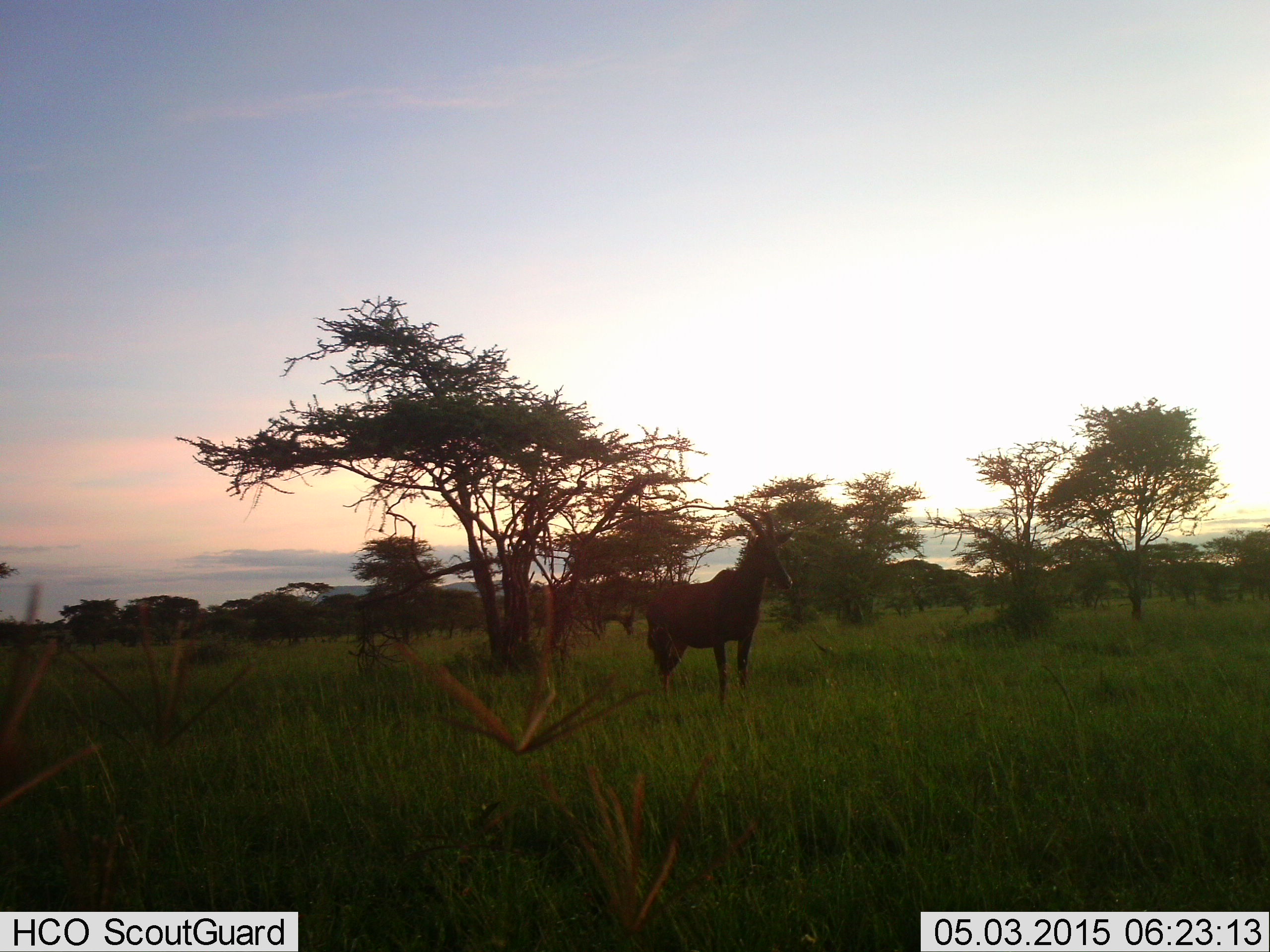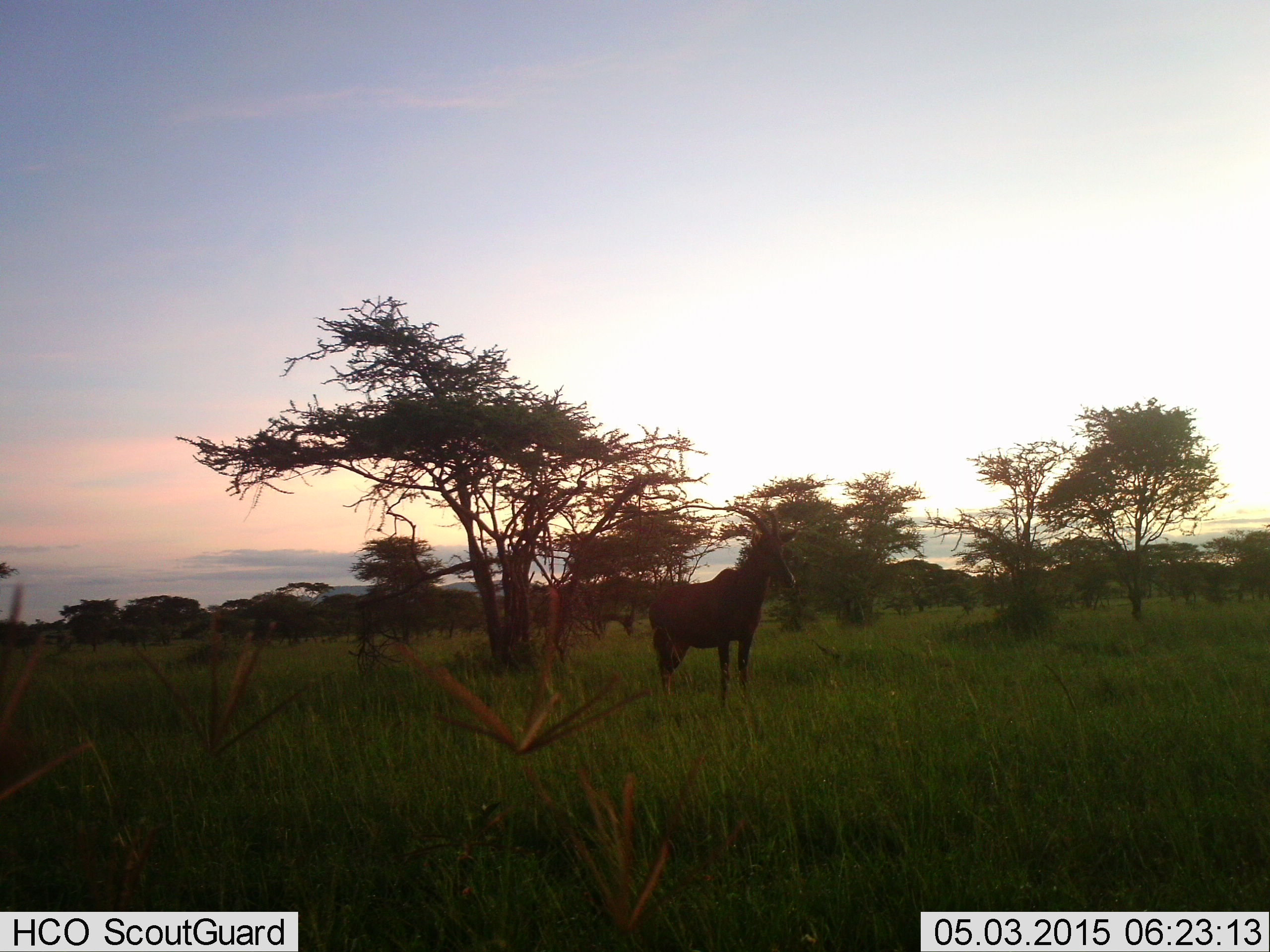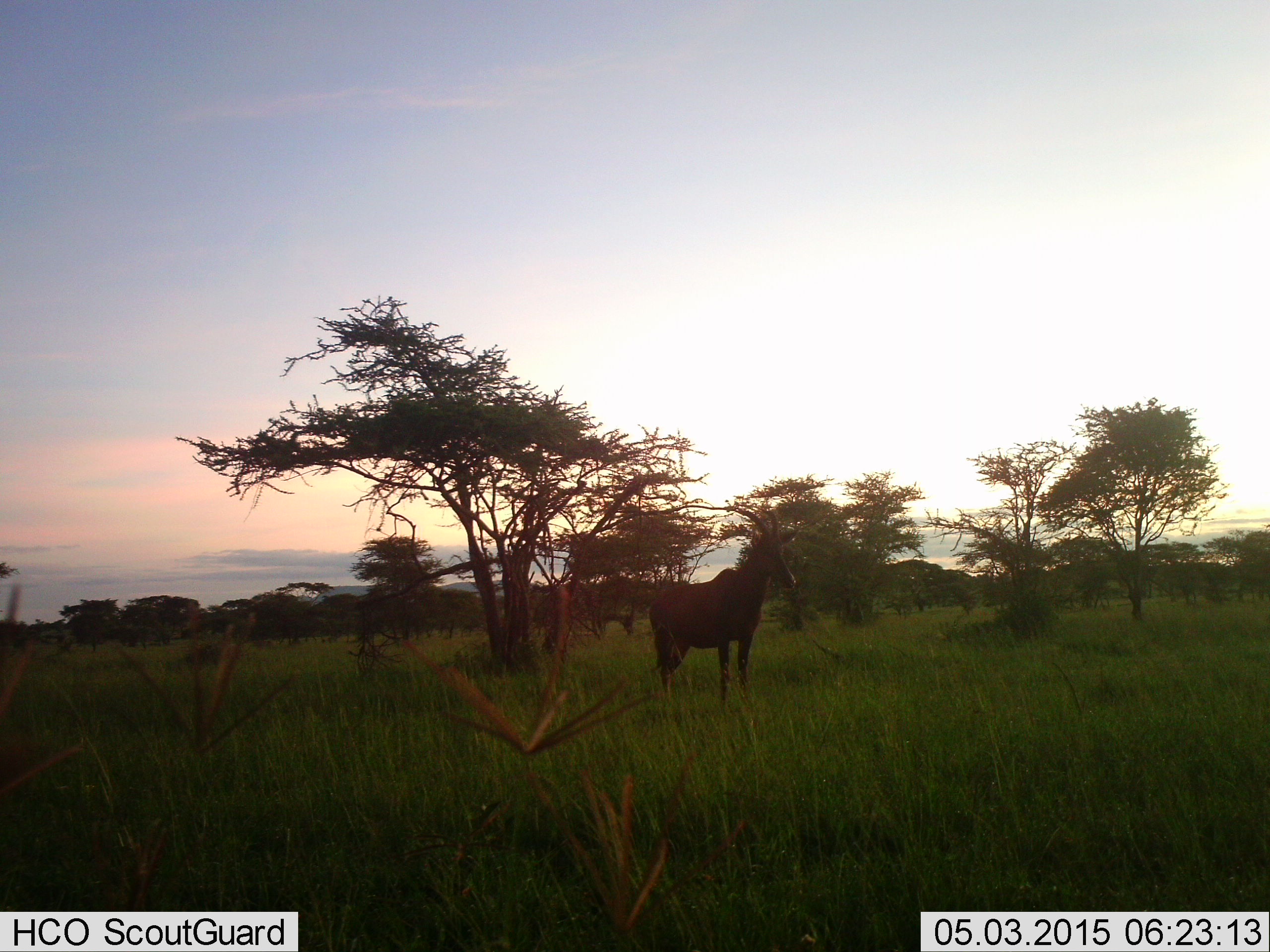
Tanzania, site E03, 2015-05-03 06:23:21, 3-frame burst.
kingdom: Animalia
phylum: Chordata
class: Mammalia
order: Artiodactyla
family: Bovidae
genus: Damaliscus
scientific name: Damaliscus lunatus jimela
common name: topi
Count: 1.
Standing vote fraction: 100%.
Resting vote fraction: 0%.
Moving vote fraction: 0%.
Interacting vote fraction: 0%.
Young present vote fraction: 0%.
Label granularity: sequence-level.